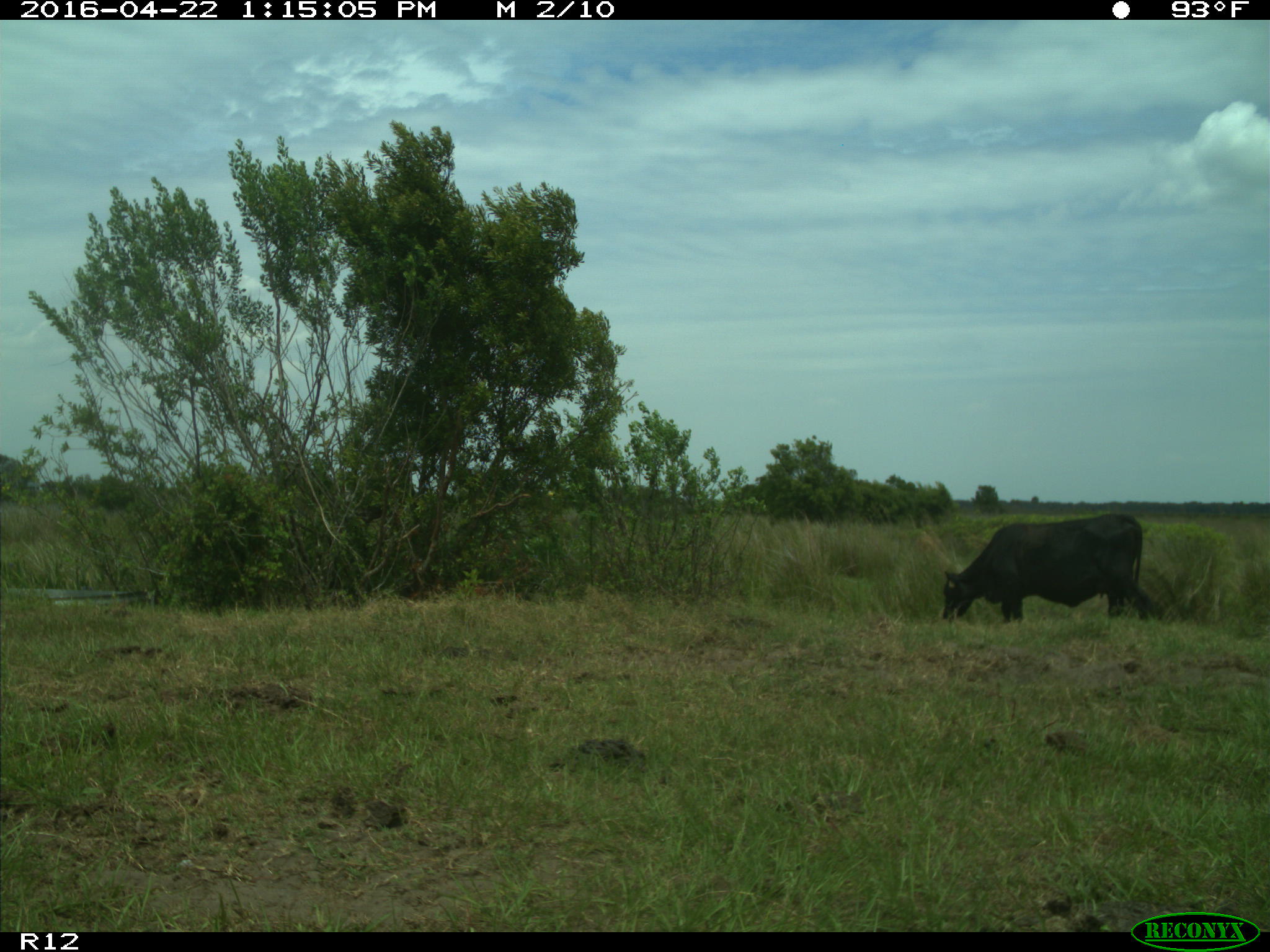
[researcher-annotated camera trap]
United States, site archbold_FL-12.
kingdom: Animalia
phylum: Chordata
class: Mammalia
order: Artiodactyla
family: Bovidae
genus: Bos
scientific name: Bos taurus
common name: domestic cow